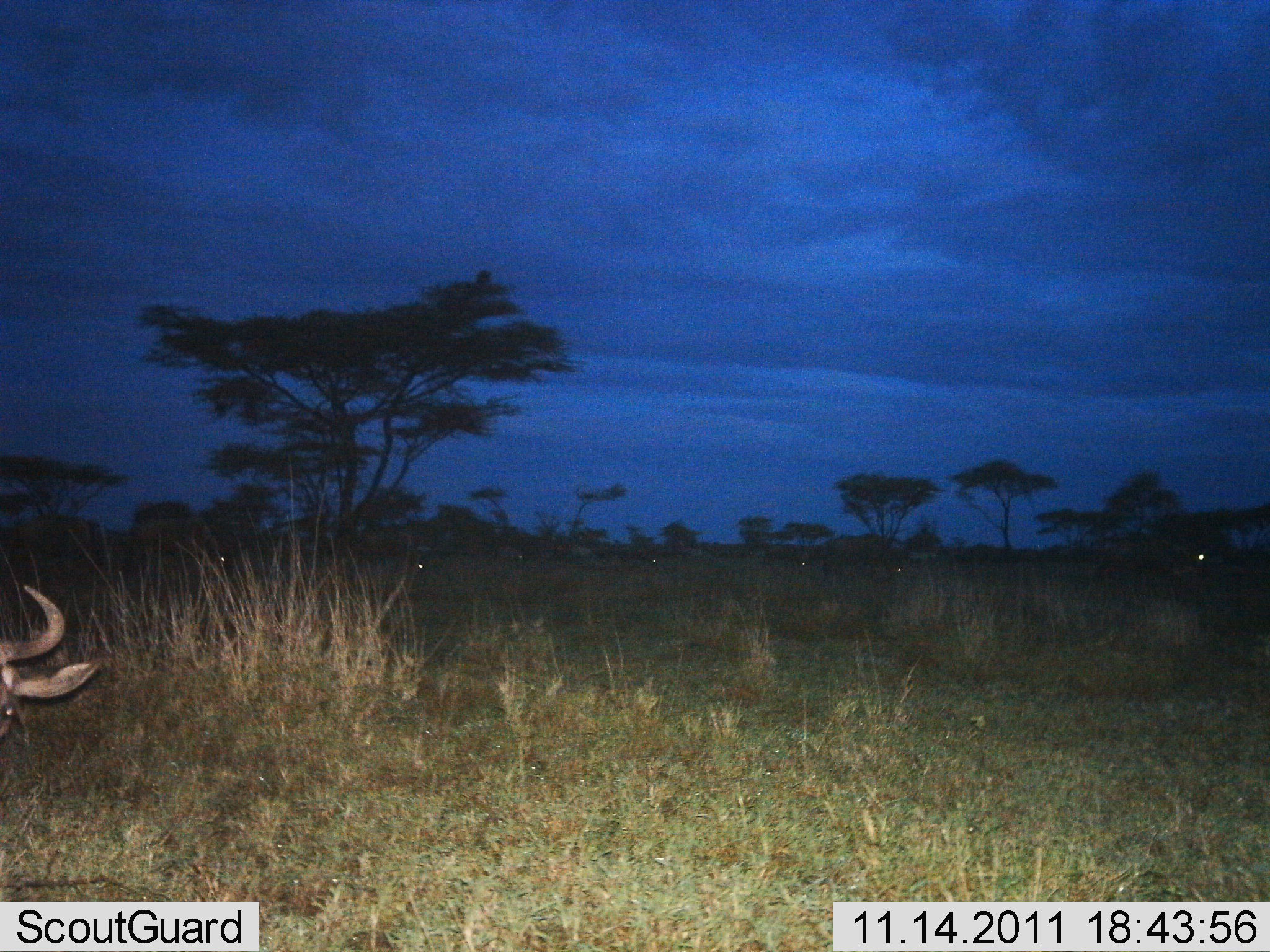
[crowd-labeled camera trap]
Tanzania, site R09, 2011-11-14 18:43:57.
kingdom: Animalia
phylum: Chordata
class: Mammalia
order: Artiodactyla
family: Bovidae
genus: Connochaetes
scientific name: Connochaetes taurinus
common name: blue wildebeest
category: wildebeest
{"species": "wildebeest (blue wildebeest) (Connochaetes taurinus)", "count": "1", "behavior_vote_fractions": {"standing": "67%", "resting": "0%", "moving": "33%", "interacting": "0%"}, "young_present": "0%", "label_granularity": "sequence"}